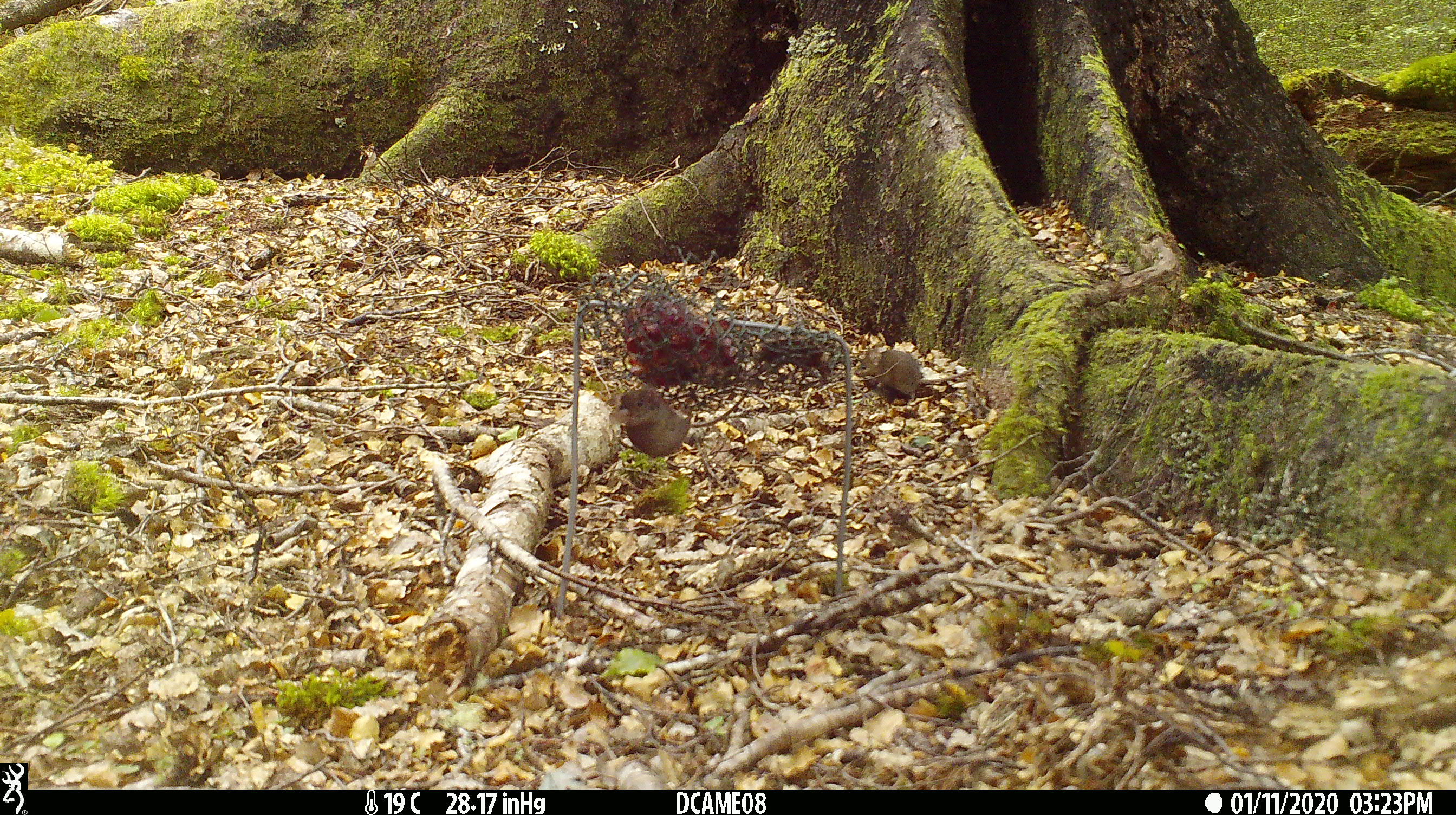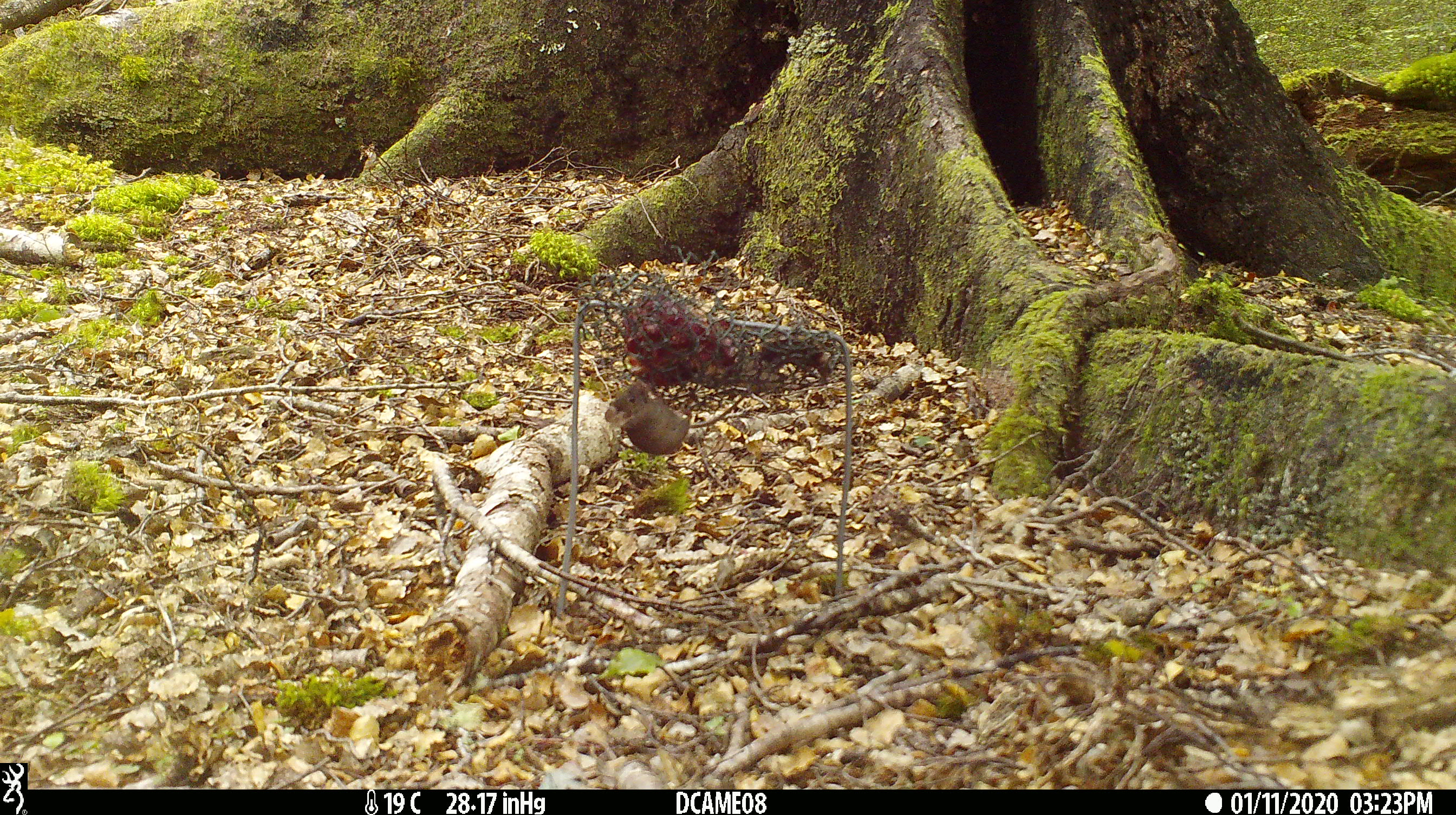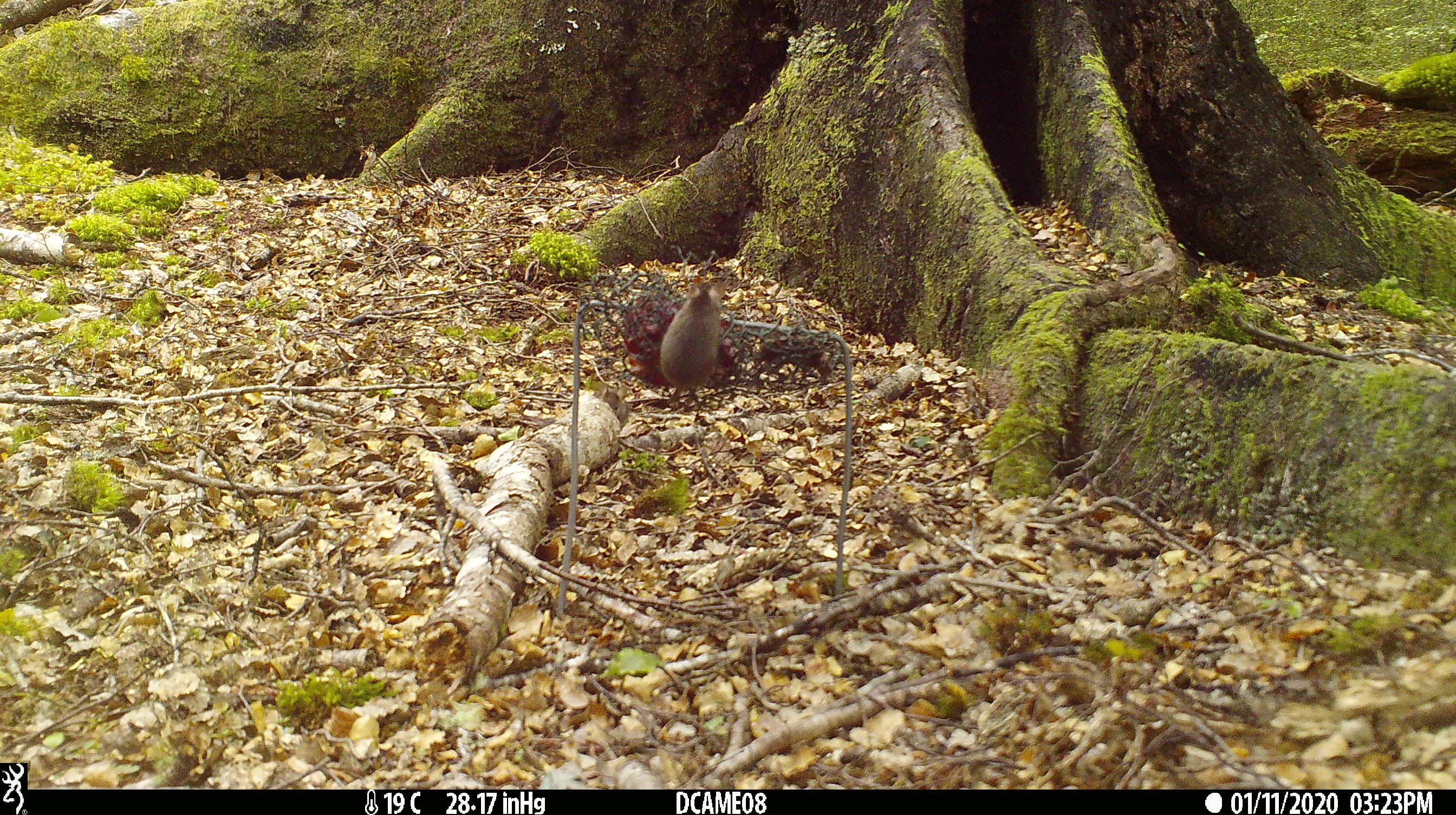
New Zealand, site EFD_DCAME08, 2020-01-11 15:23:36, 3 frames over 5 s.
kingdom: Animalia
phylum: Chordata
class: Mammalia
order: Rodentia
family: Muridae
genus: Mus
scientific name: Mus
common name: mouse